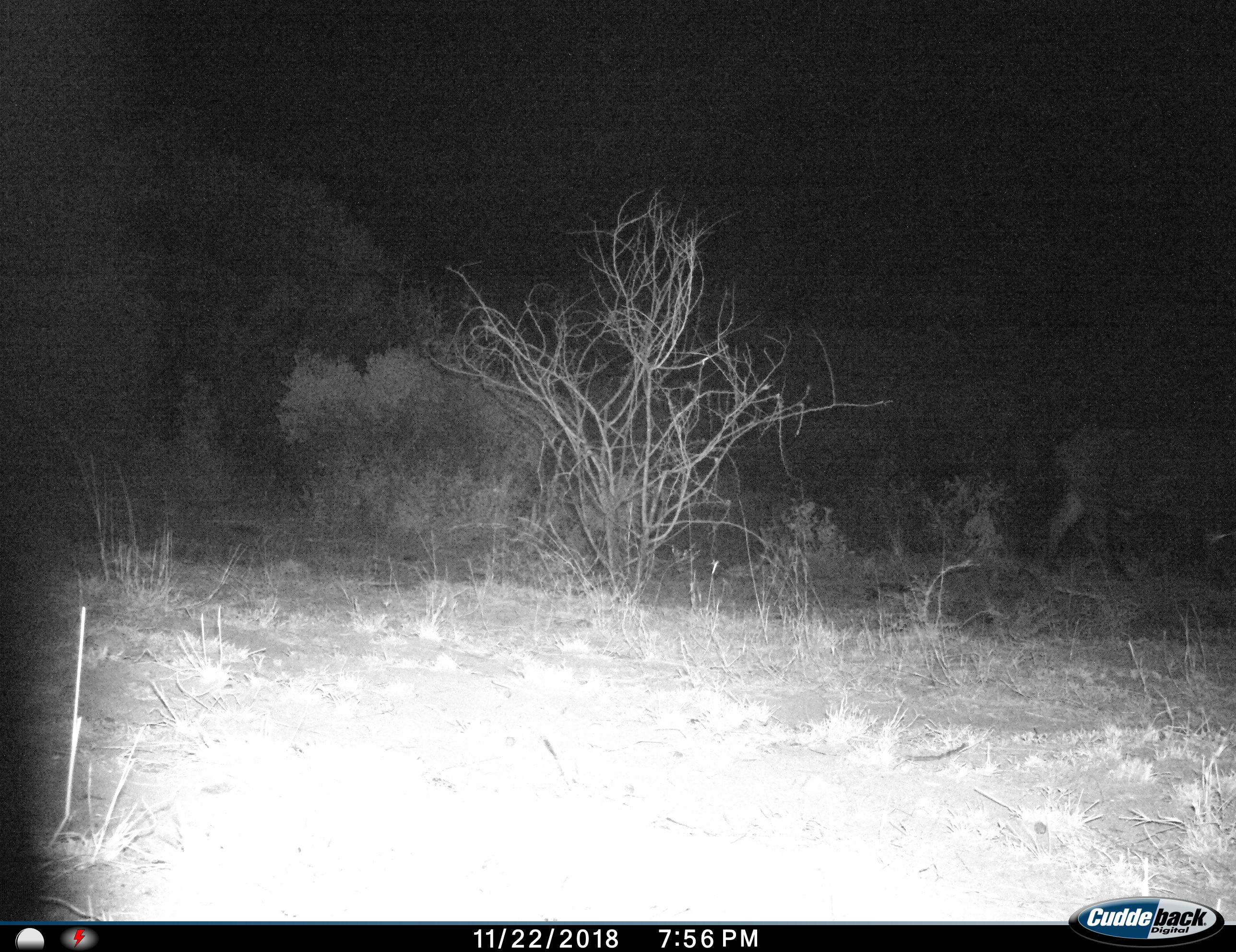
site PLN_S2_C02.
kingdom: Animalia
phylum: Chordata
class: Mammalia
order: Artiodactyla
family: Bovidae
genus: Syncerus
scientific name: Syncerus caffer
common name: african buffalo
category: buffalo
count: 1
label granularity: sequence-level